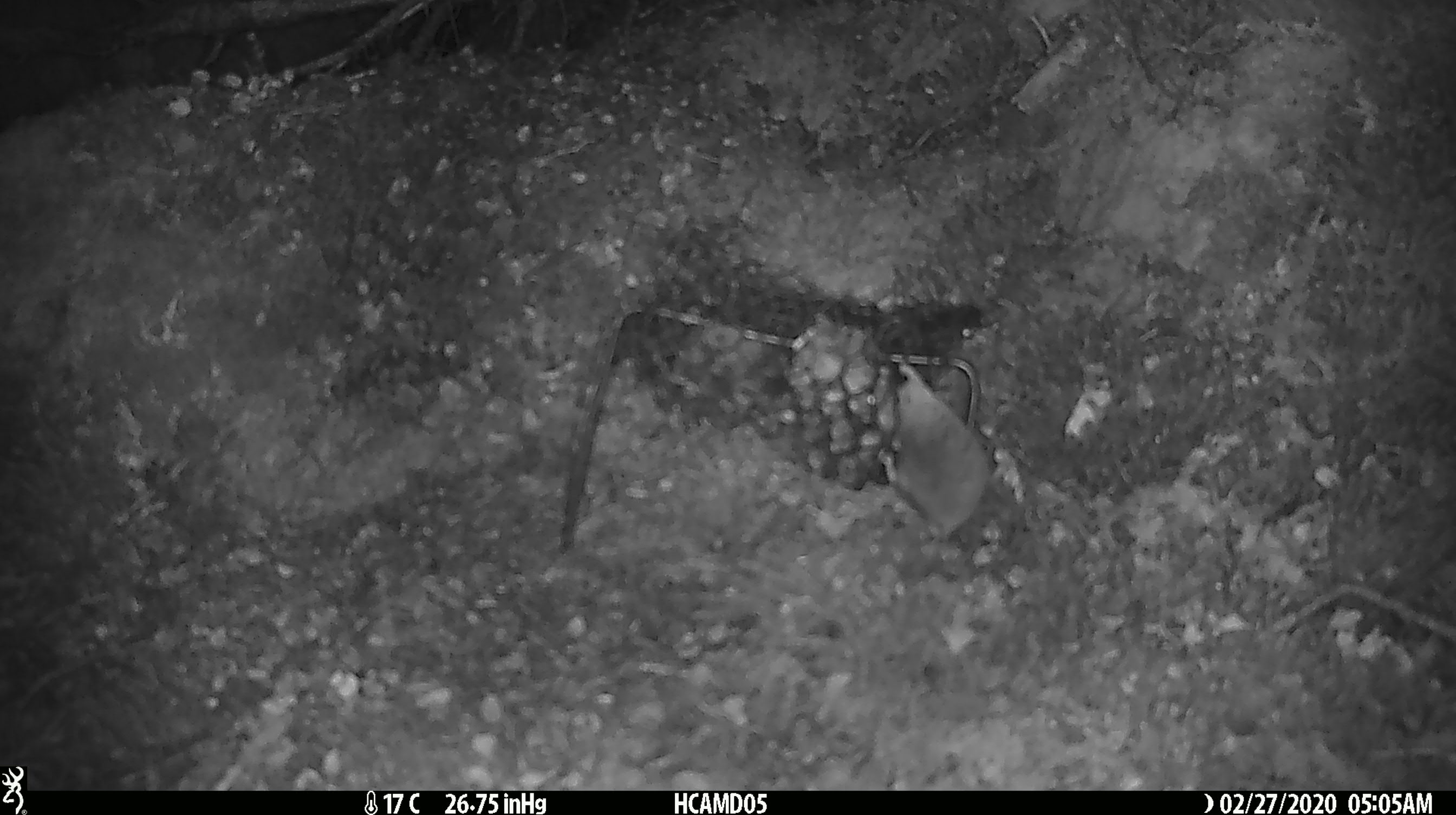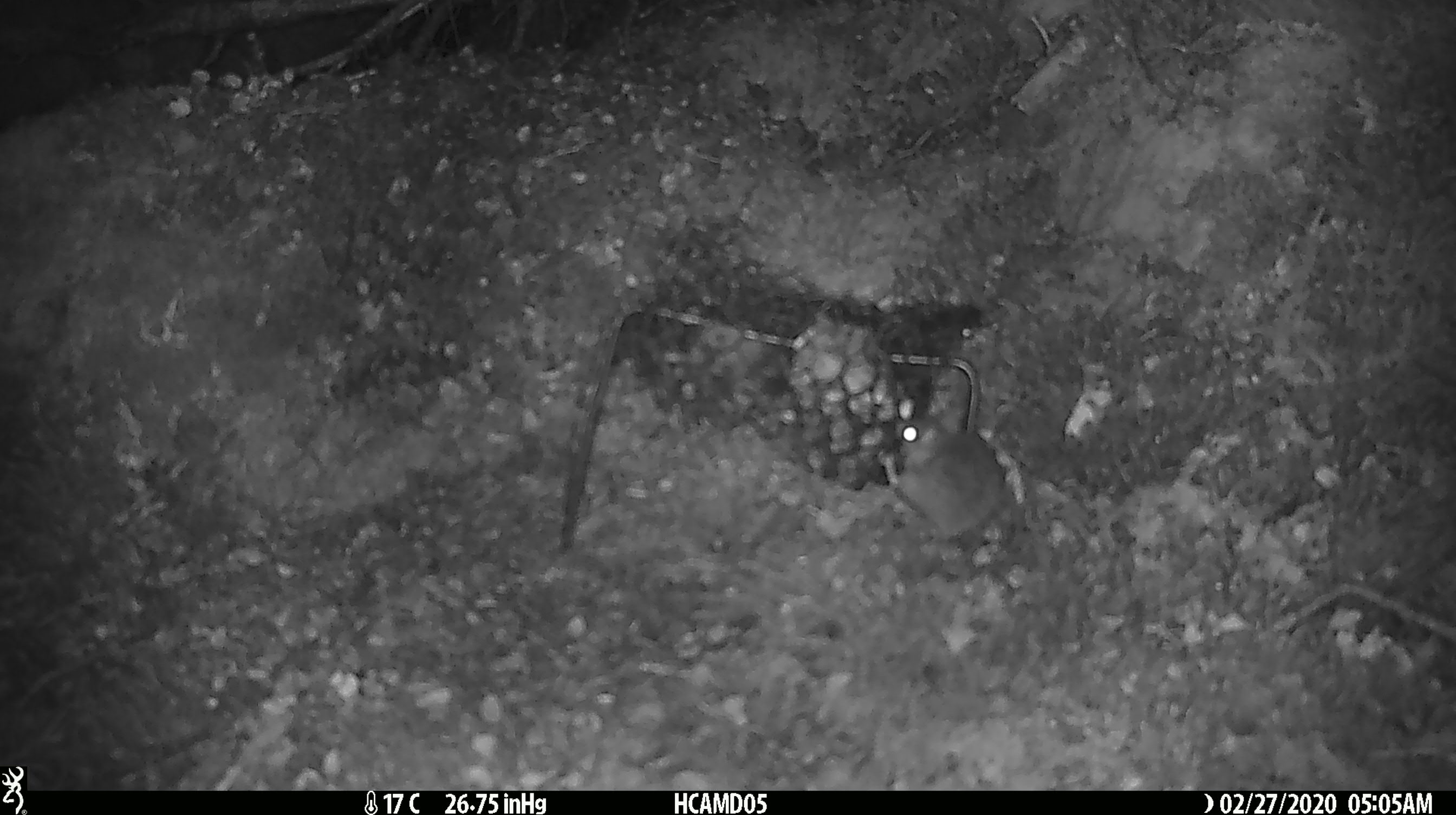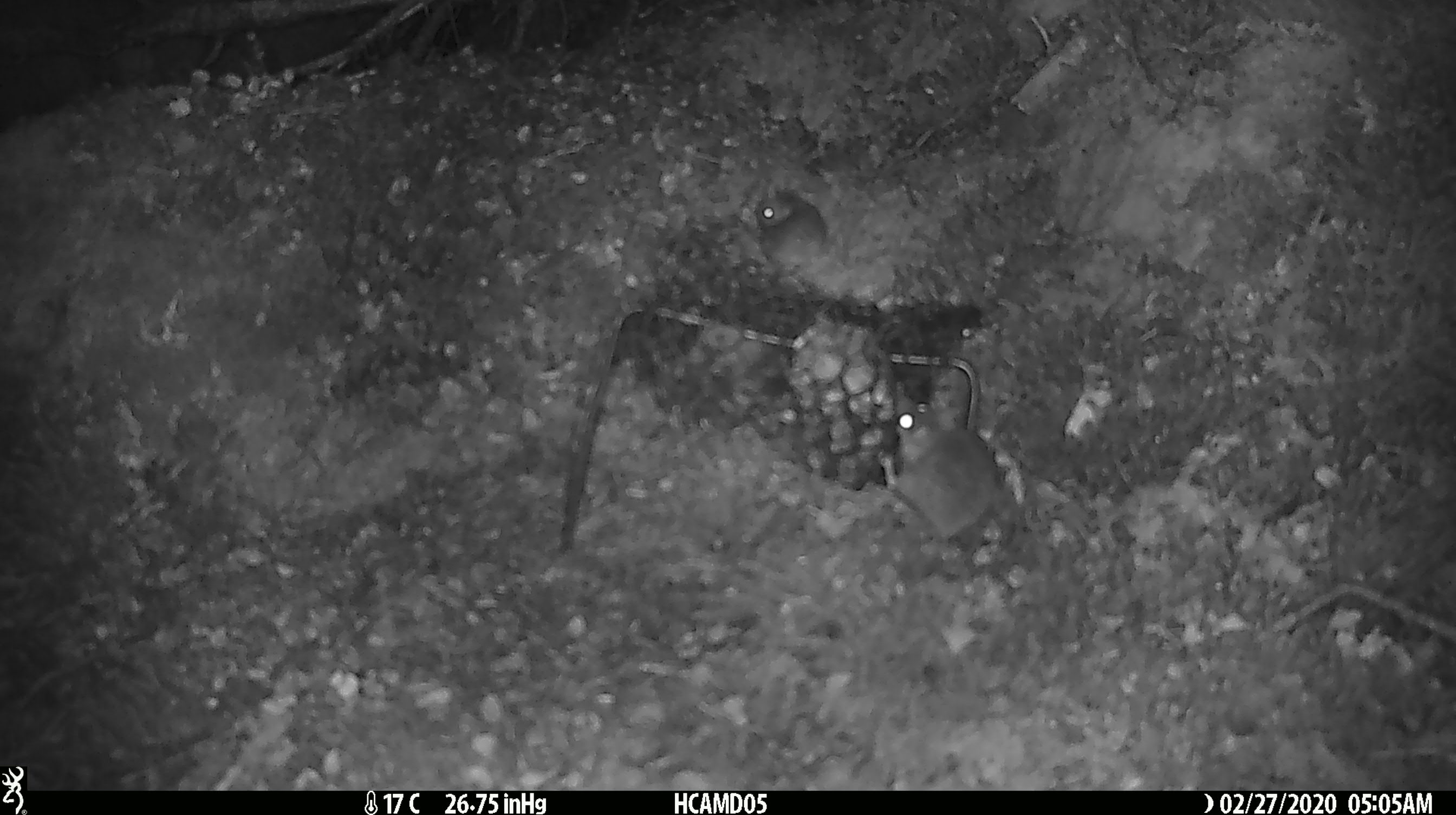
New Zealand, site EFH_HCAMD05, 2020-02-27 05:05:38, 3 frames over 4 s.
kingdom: Animalia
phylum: Chordata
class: Mammalia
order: Rodentia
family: Muridae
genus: Mus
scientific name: Mus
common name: mouse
Mouse (Mus).